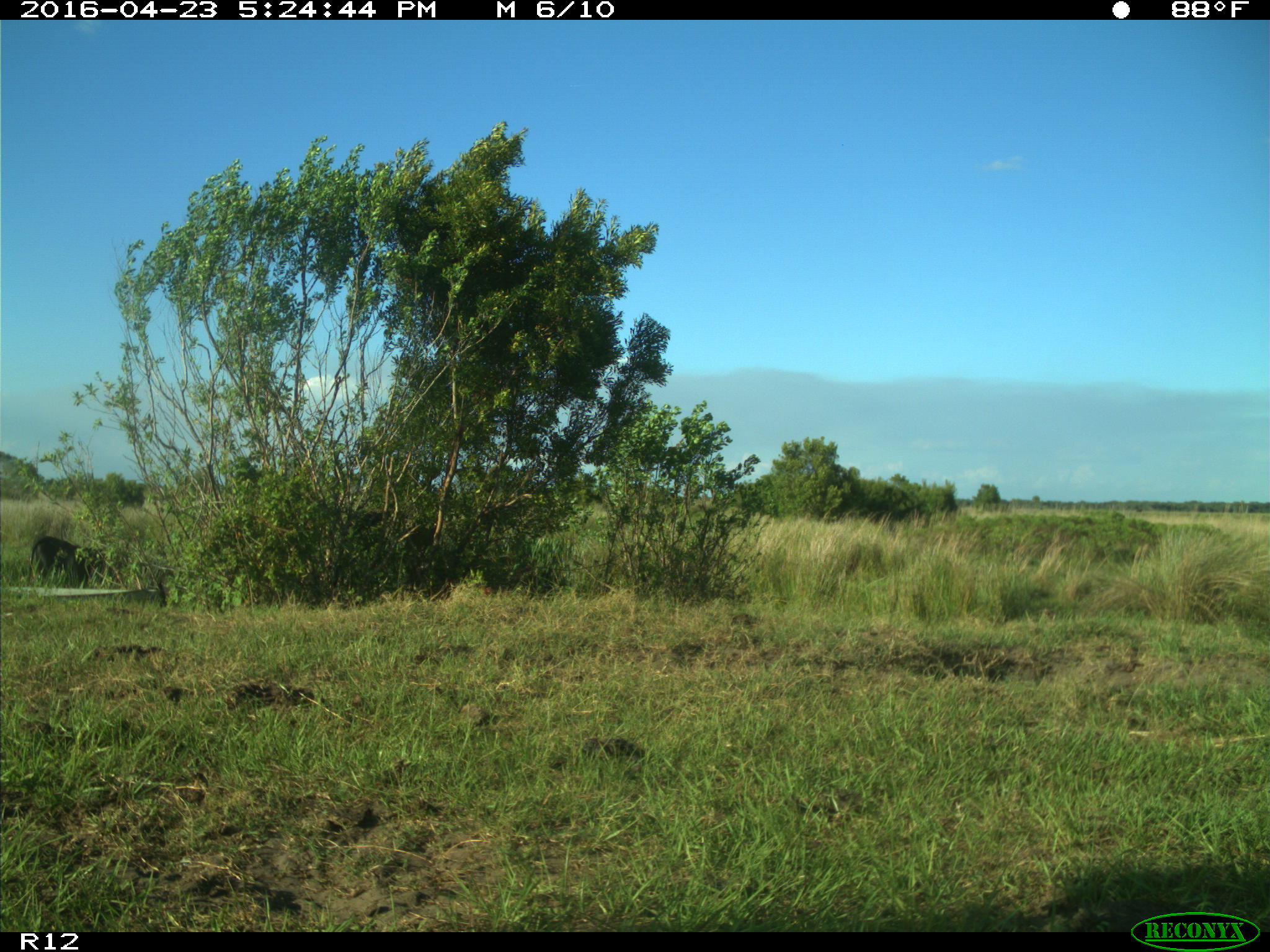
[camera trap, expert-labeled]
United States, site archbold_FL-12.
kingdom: Animalia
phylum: Chordata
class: Mammalia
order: Artiodactyla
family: Bovidae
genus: Bos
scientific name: Bos taurus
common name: domestic cow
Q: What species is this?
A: Bos taurus (domestic cow).